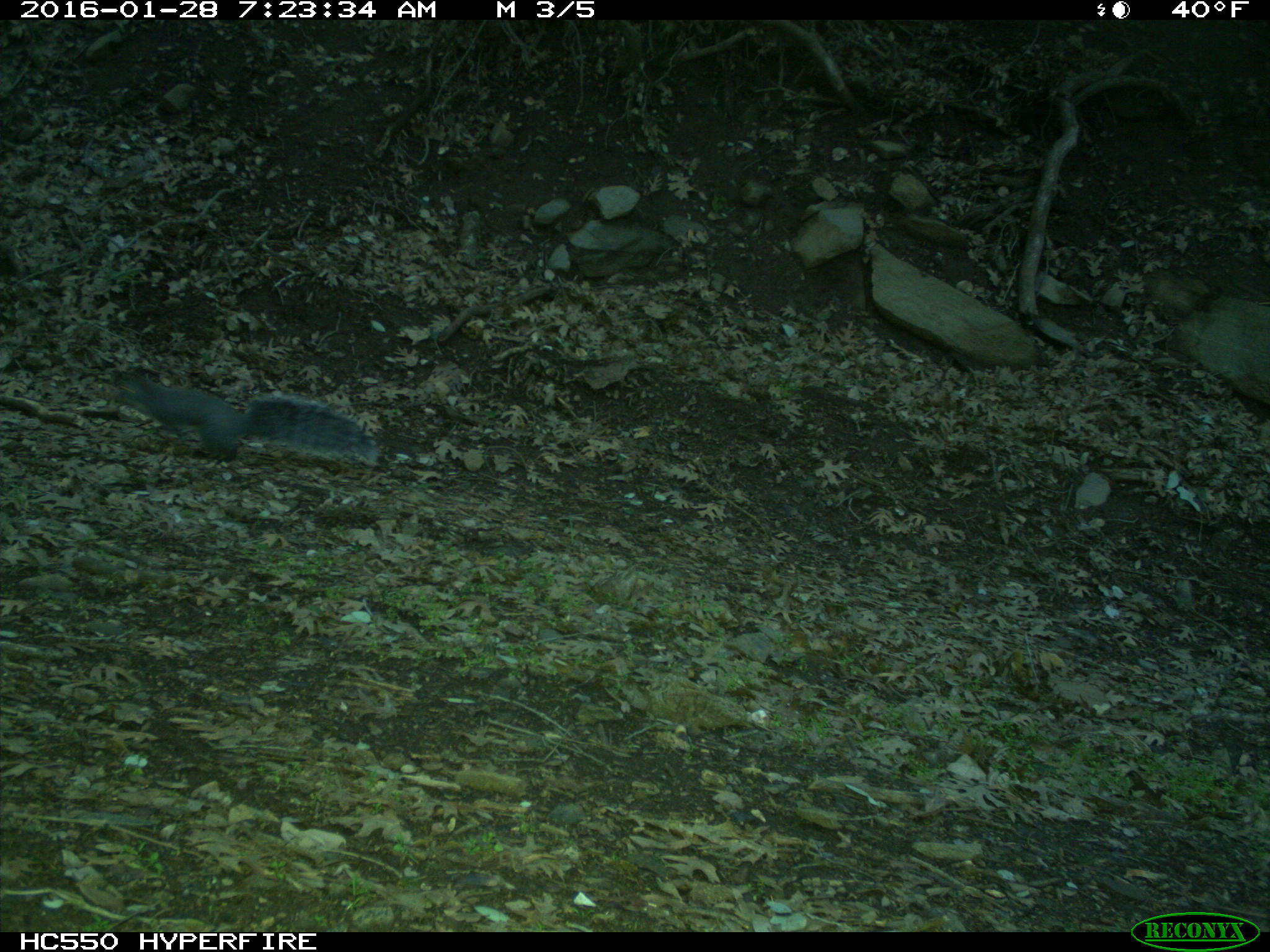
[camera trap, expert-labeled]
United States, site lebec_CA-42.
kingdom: Animalia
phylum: Chordata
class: Mammalia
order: Rodentia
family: Sciuridae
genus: Sciurus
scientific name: Sciurus carolinensis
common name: eastern gray squirrel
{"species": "Sciurus carolinensis (eastern gray squirrel)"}